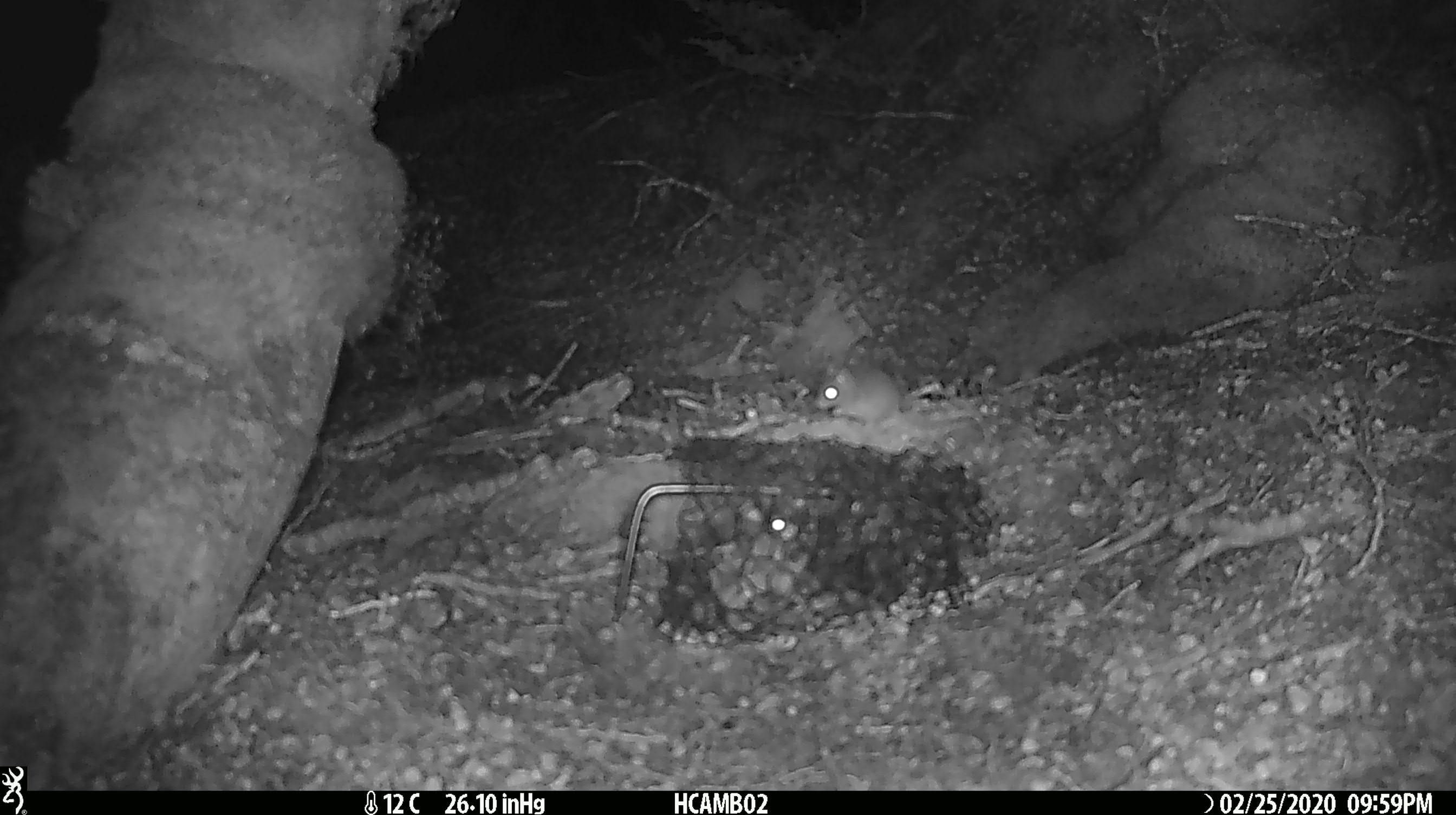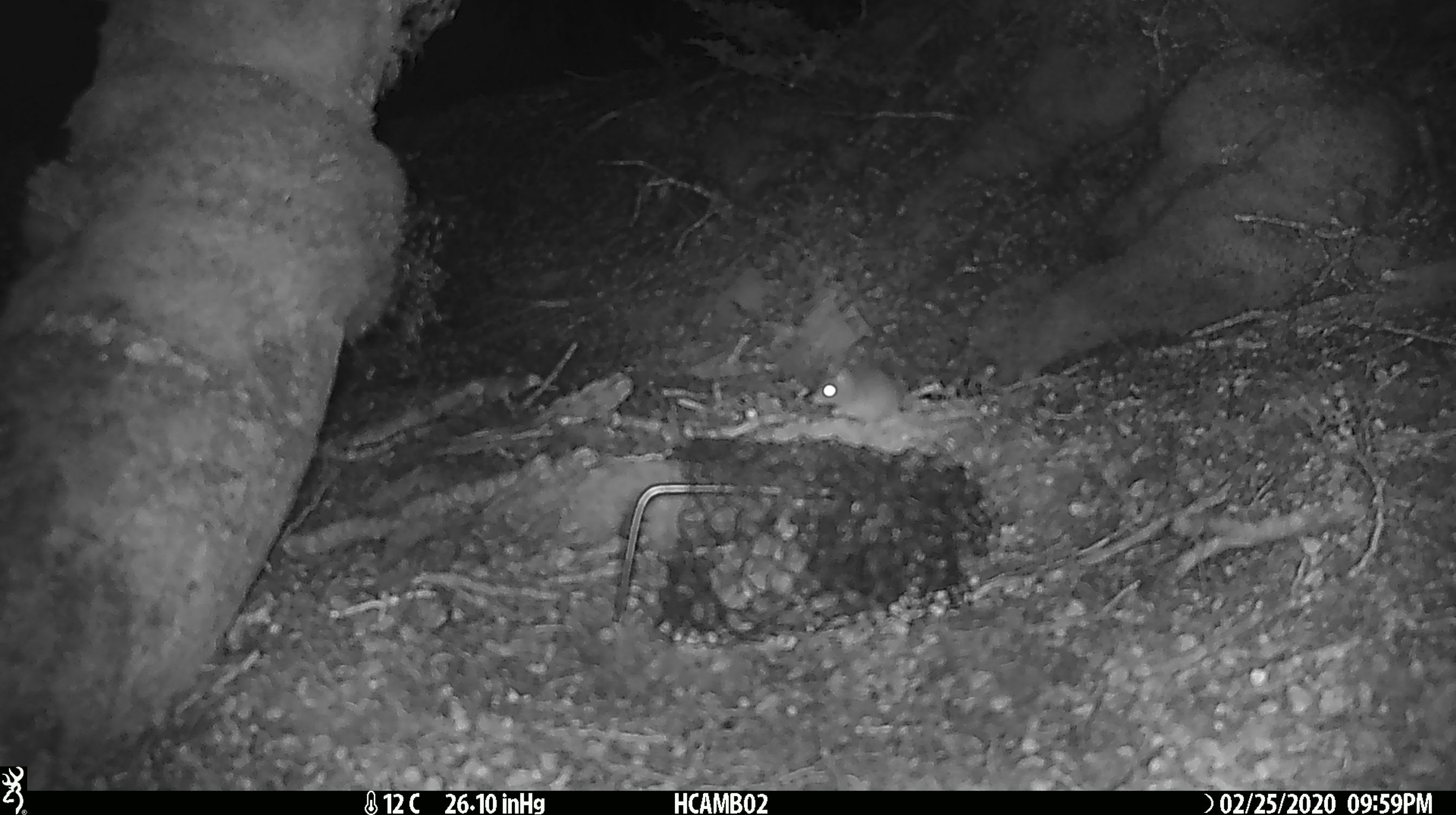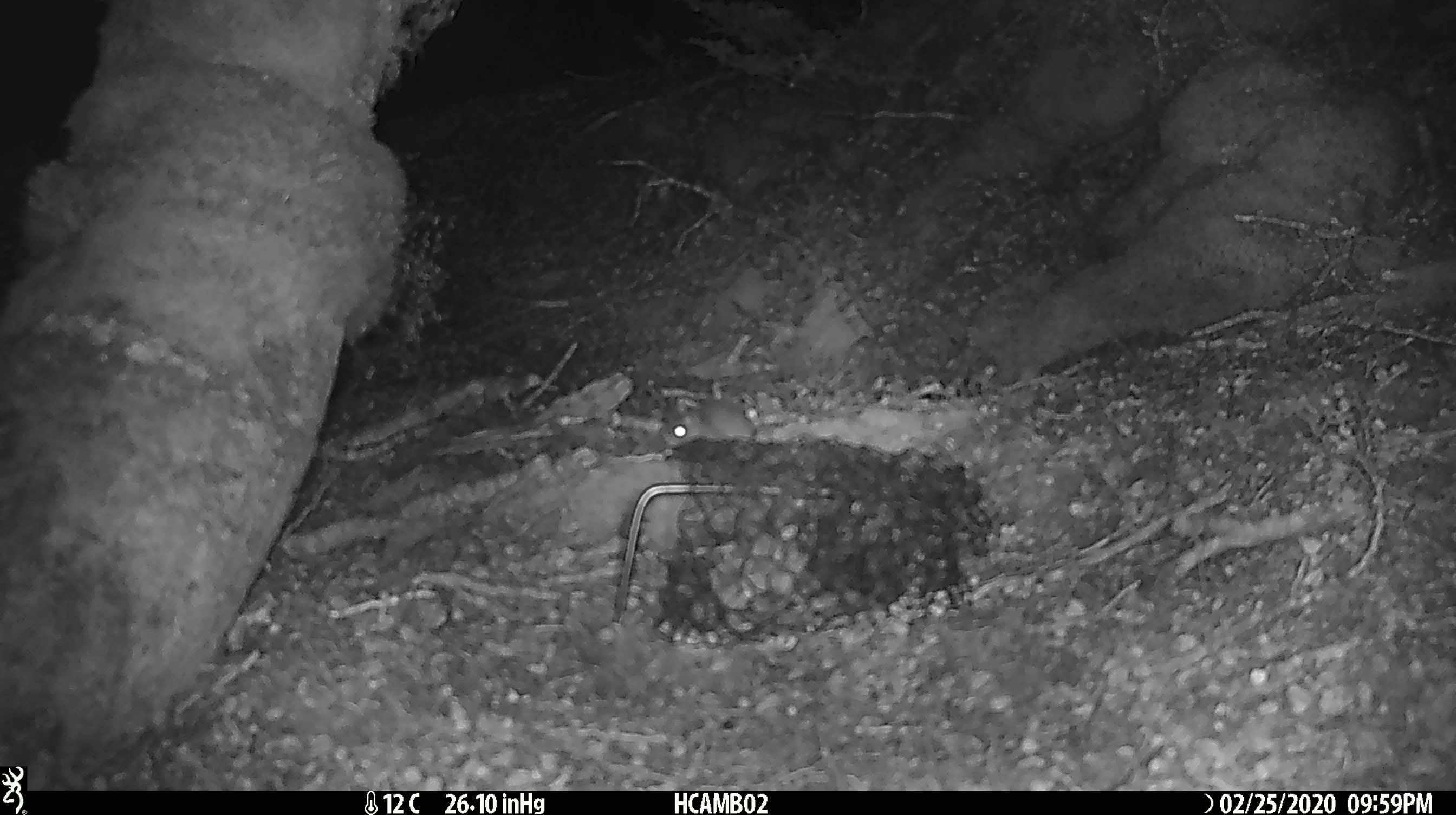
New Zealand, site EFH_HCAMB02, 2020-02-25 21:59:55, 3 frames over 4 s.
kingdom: Animalia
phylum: Chordata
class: Mammalia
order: Rodentia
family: Muridae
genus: Mus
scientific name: Mus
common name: mouse